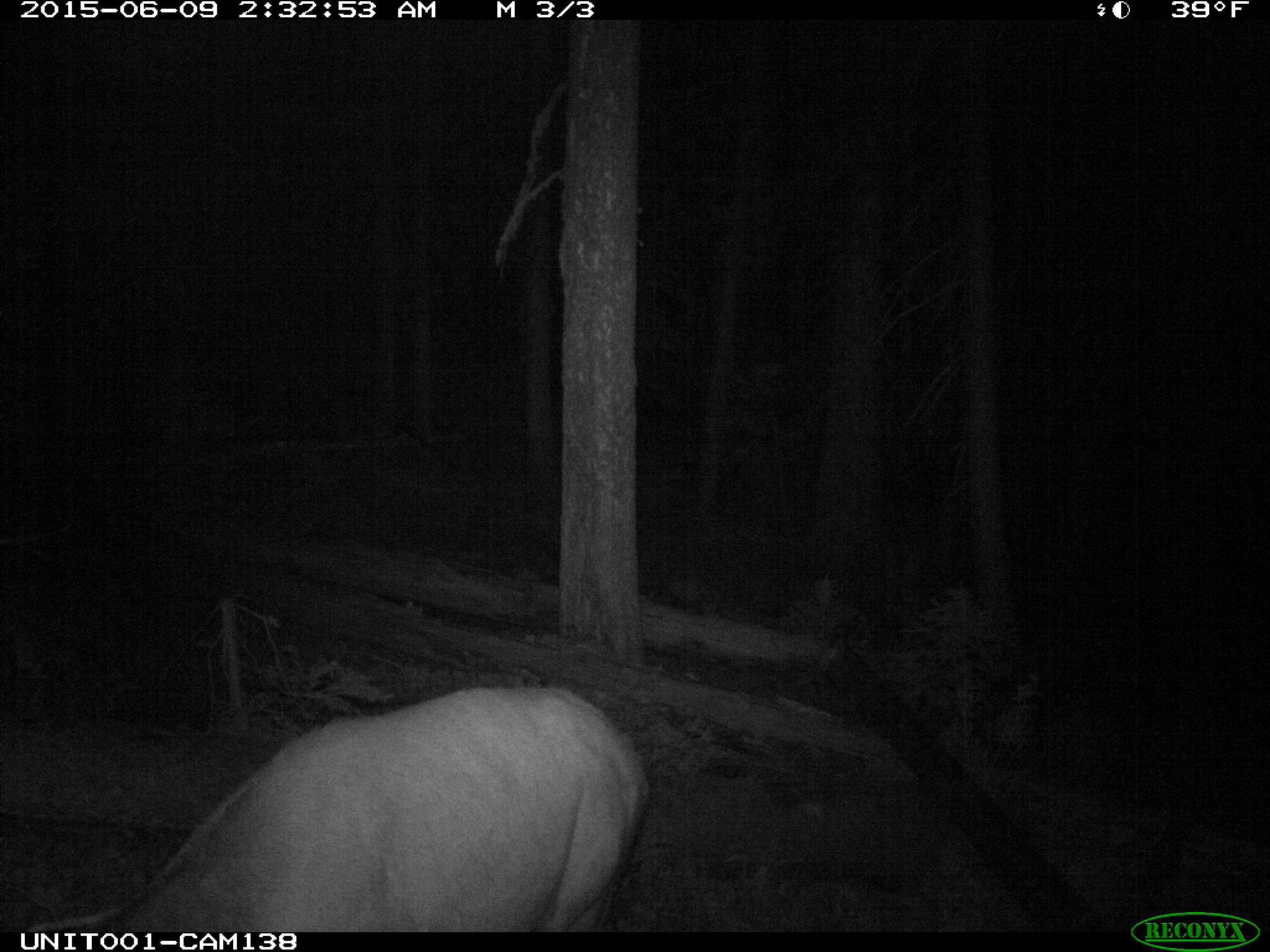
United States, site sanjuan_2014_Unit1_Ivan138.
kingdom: Animalia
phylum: Chordata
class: Mammalia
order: Artiodactyla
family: Cervidae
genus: Cervus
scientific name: Cervus elaphus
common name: red deer